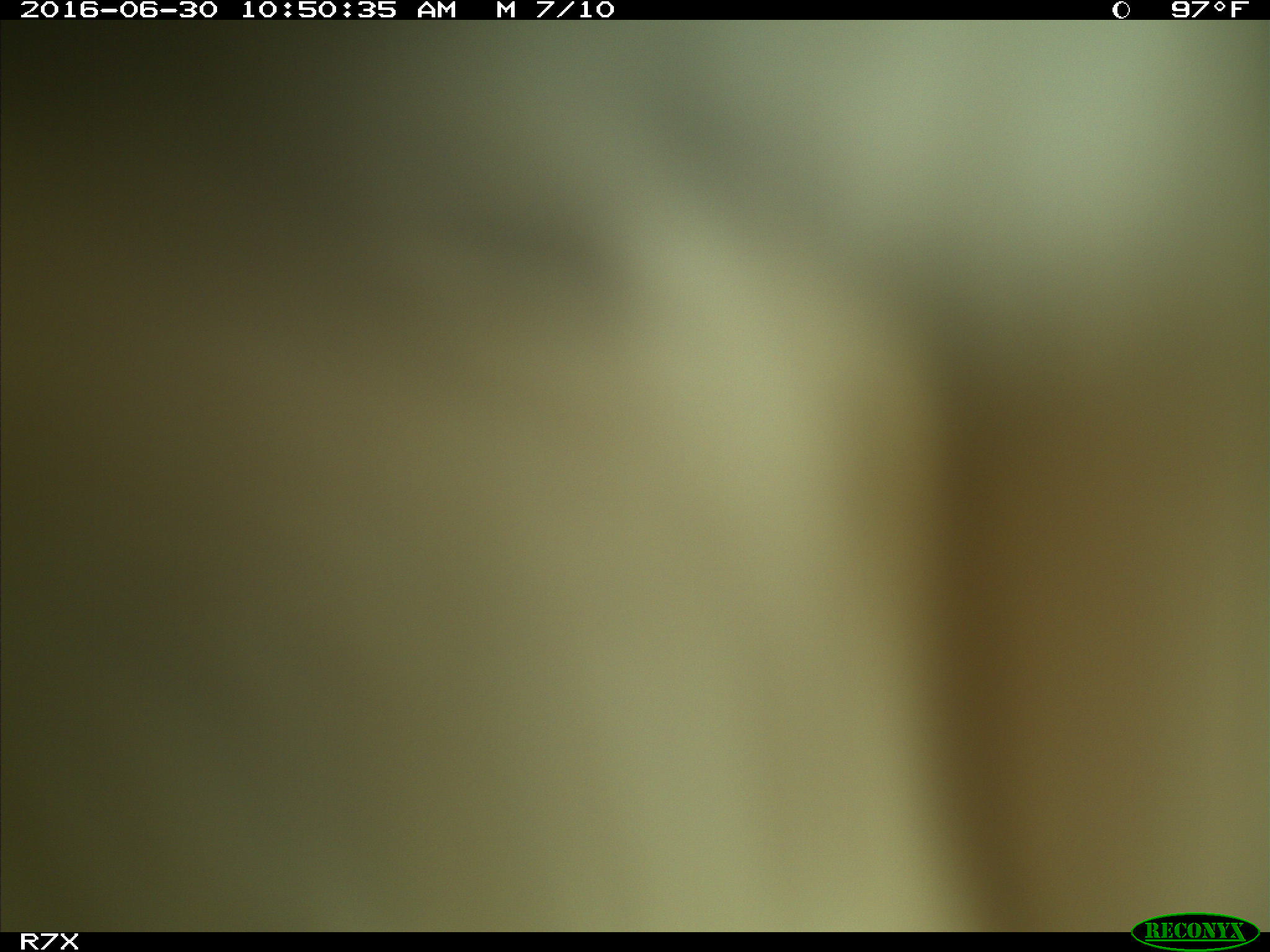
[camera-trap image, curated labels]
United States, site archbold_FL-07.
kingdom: Animalia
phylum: Chordata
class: Mammalia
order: Artiodactyla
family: Bovidae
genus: Bos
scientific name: Bos taurus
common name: domestic cow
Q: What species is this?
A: Bos taurus (domestic cow).